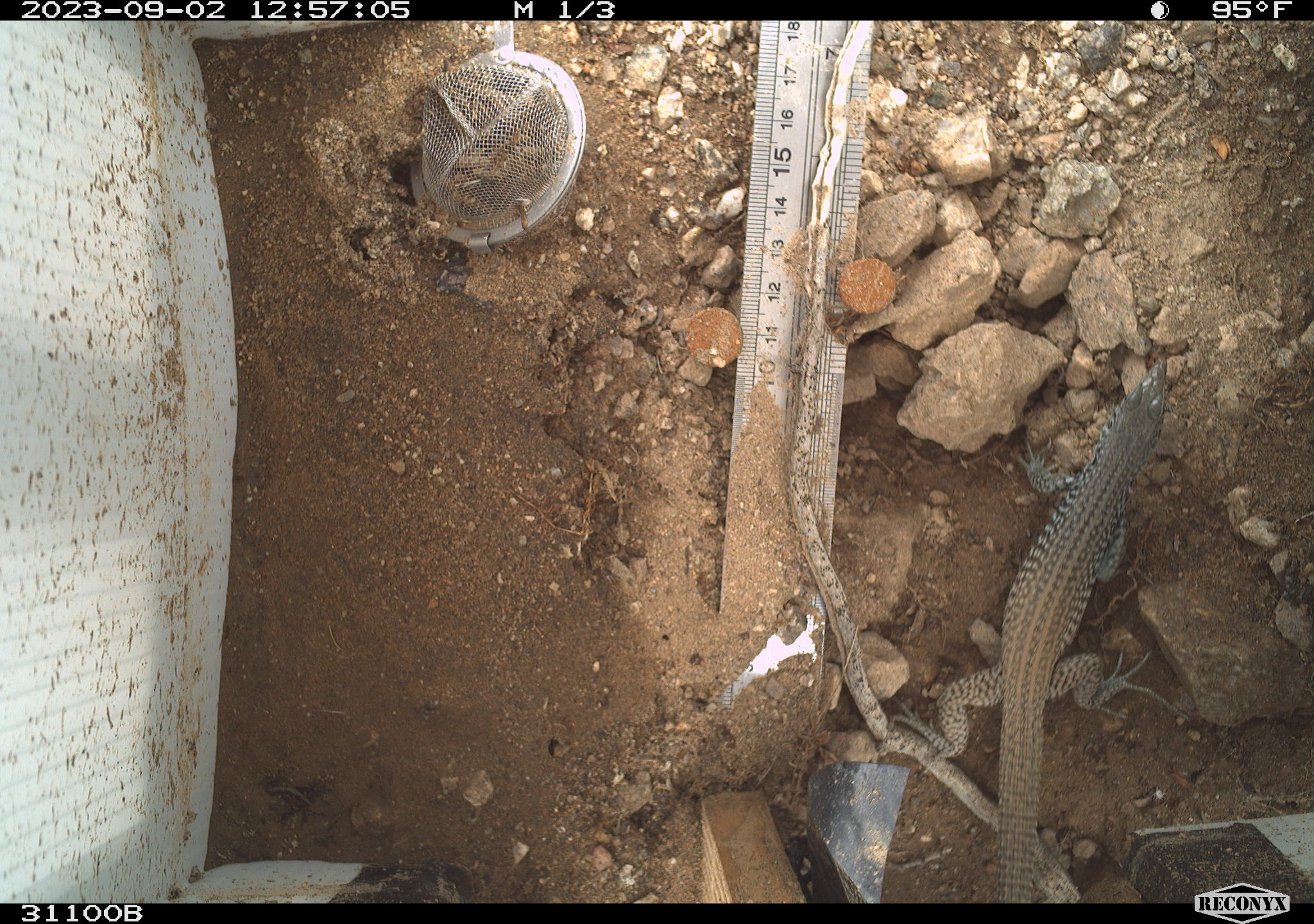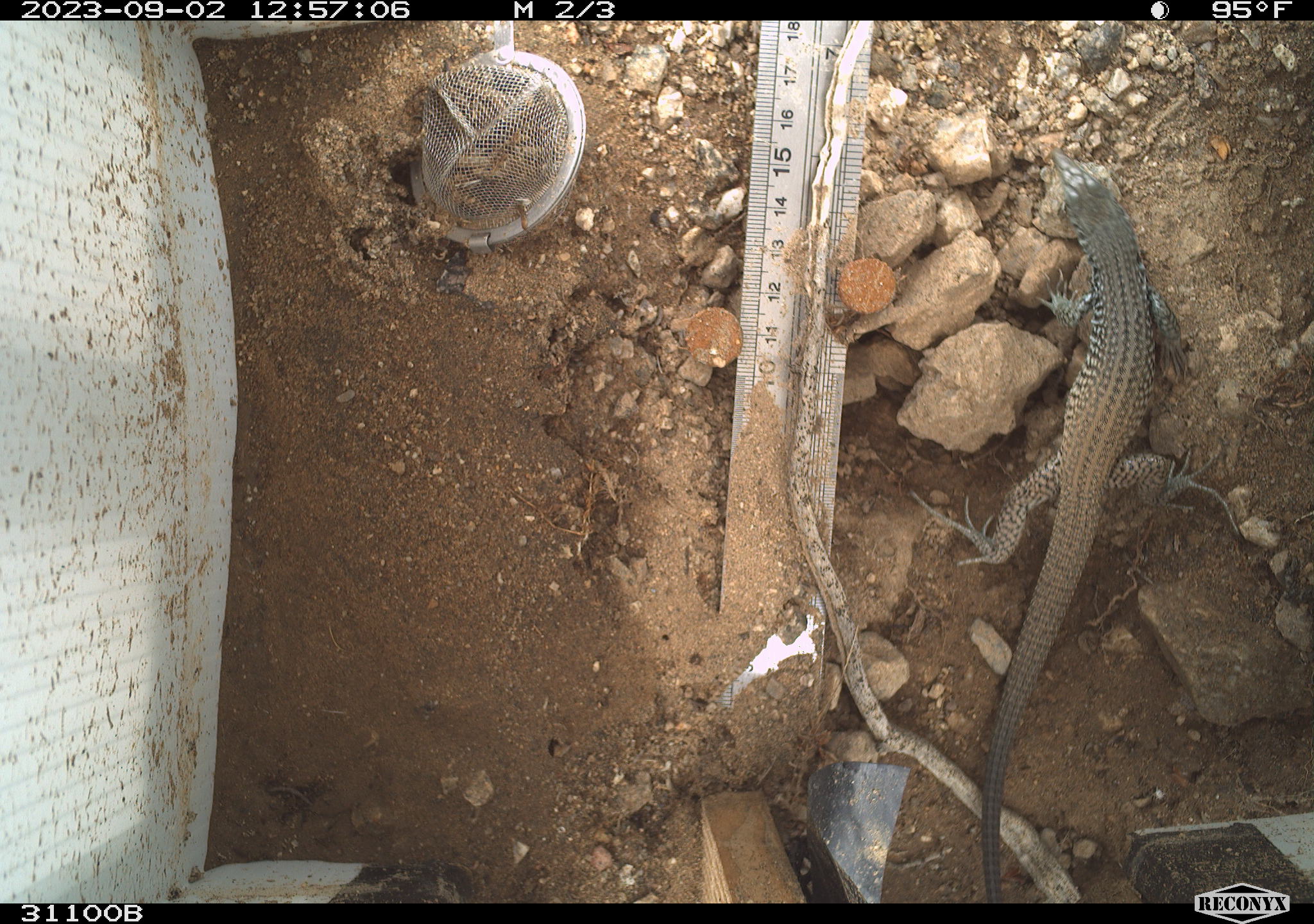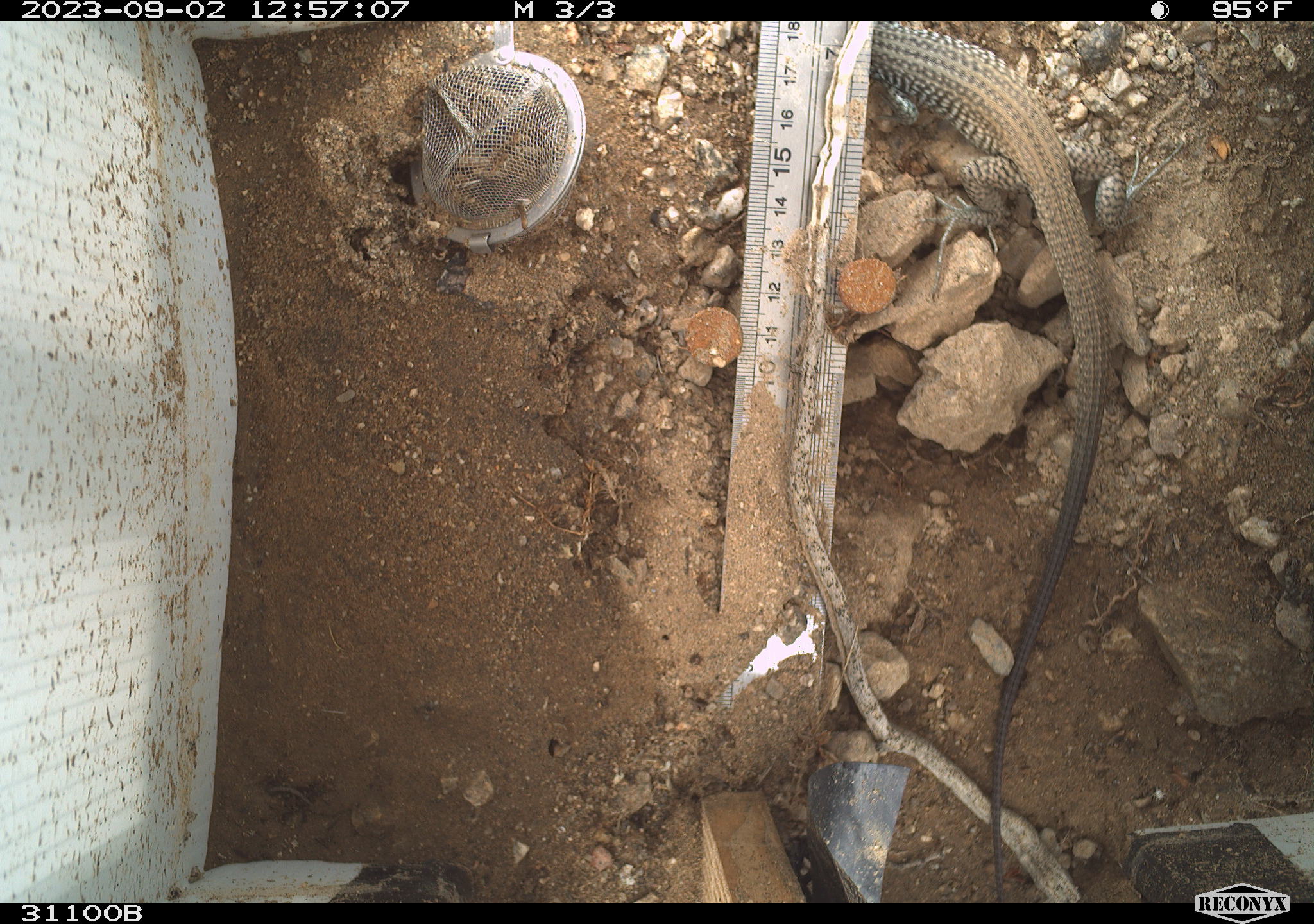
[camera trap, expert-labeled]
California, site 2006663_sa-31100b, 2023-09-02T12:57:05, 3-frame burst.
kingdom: Animalia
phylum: Chordata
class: Reptilia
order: Squamata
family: Teiidae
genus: Aspidoscelis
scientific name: Aspidoscelis tigris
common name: western whiptail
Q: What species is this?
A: Western whiptail (Aspidoscelis tigris).